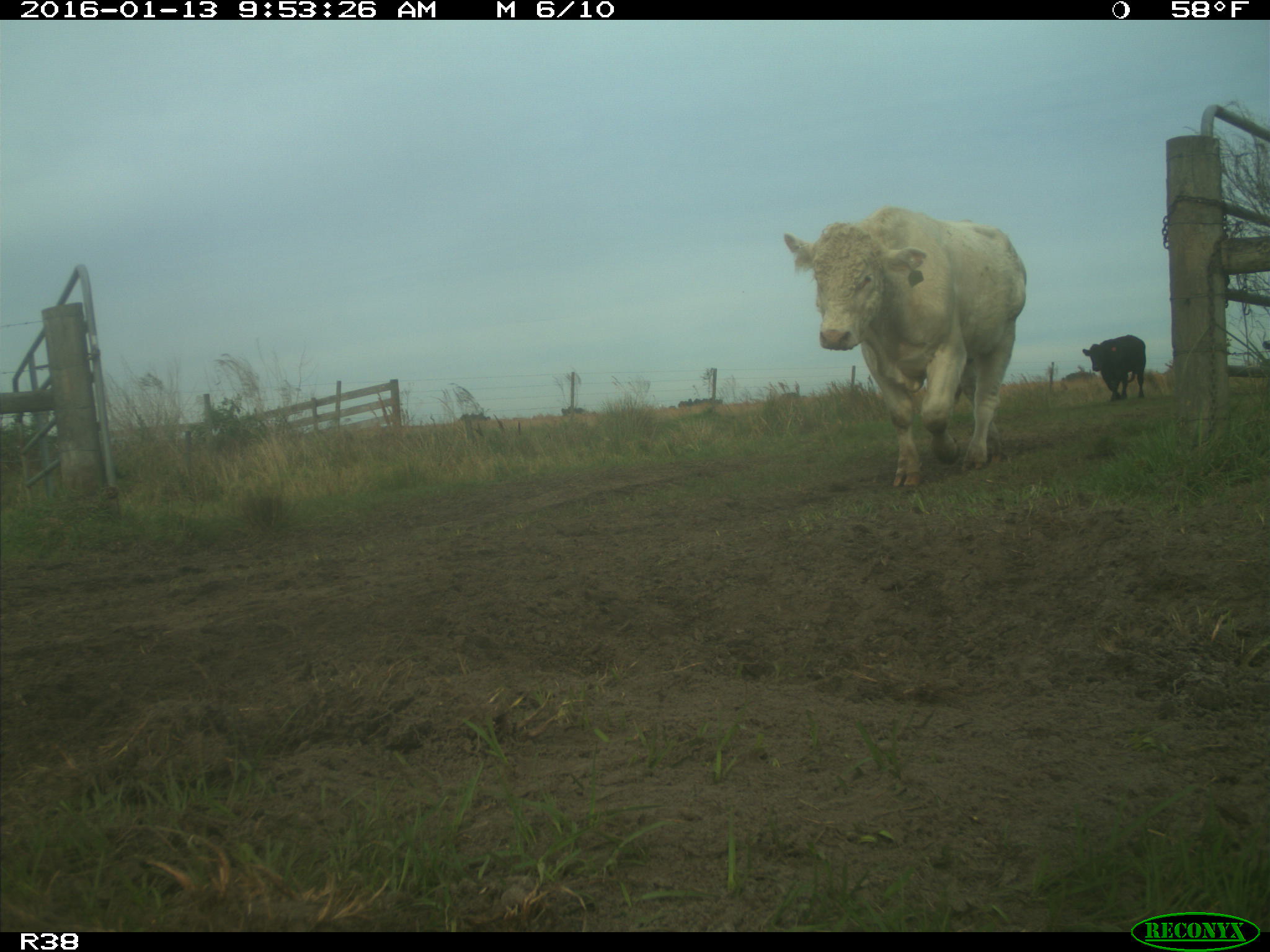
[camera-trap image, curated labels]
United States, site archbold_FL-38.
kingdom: Animalia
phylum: Chordata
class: Mammalia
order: Artiodactyla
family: Bovidae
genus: Bos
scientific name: Bos taurus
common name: domestic cow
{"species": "Bos taurus (domestic cow)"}